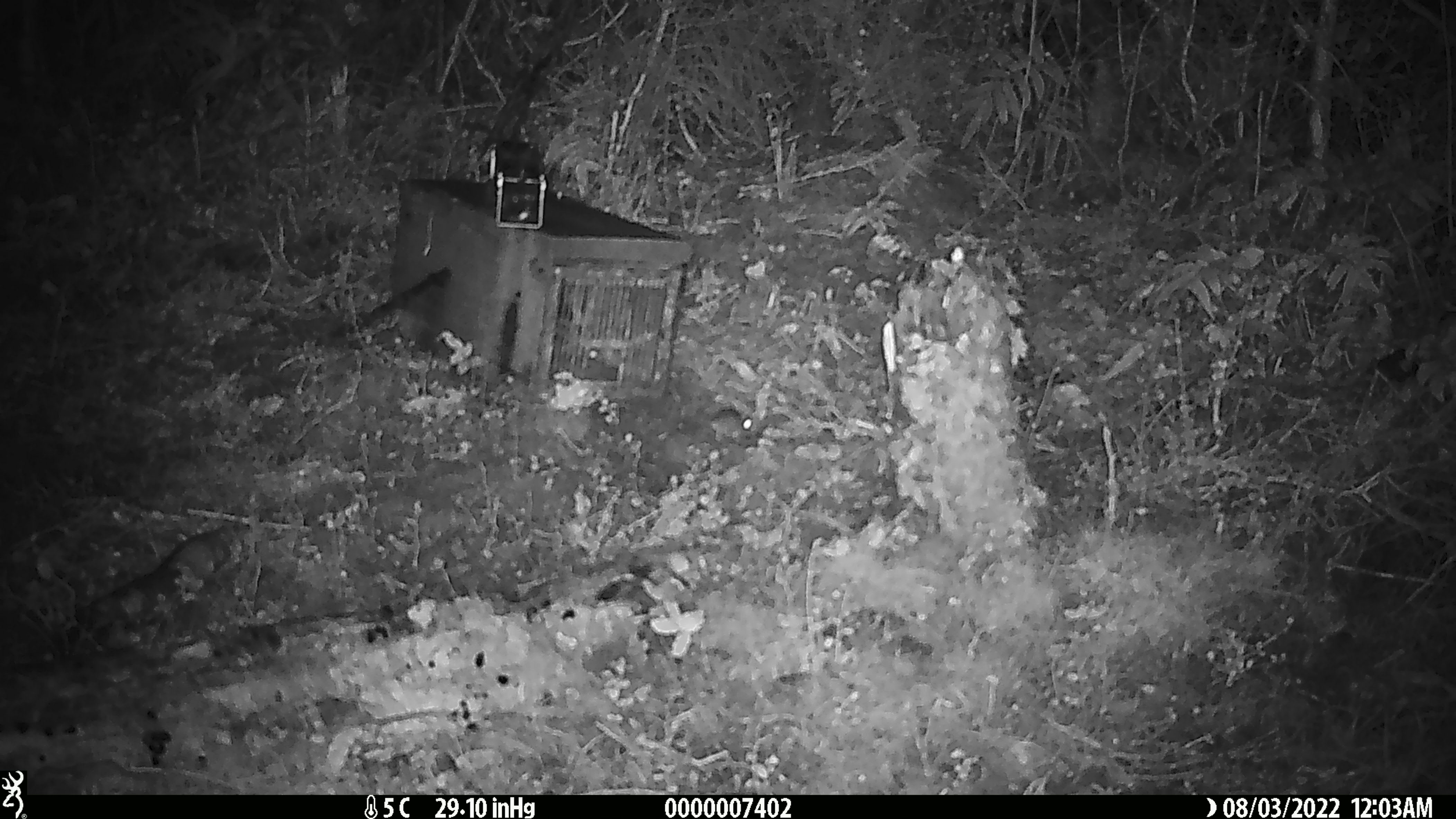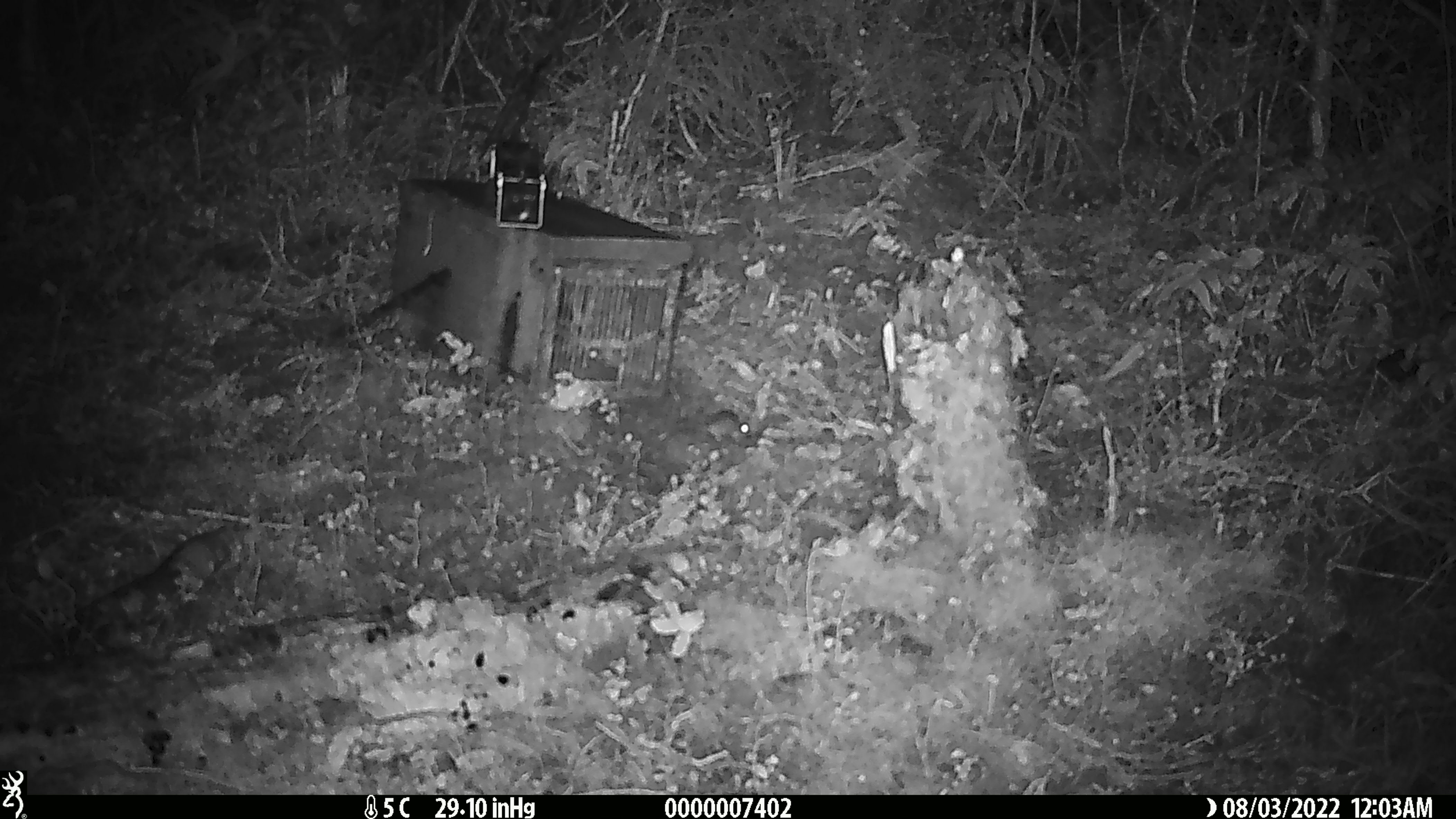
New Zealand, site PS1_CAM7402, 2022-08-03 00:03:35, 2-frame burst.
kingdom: Animalia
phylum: Chordata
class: Mammalia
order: Rodentia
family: Muridae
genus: Mus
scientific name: Mus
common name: mouse